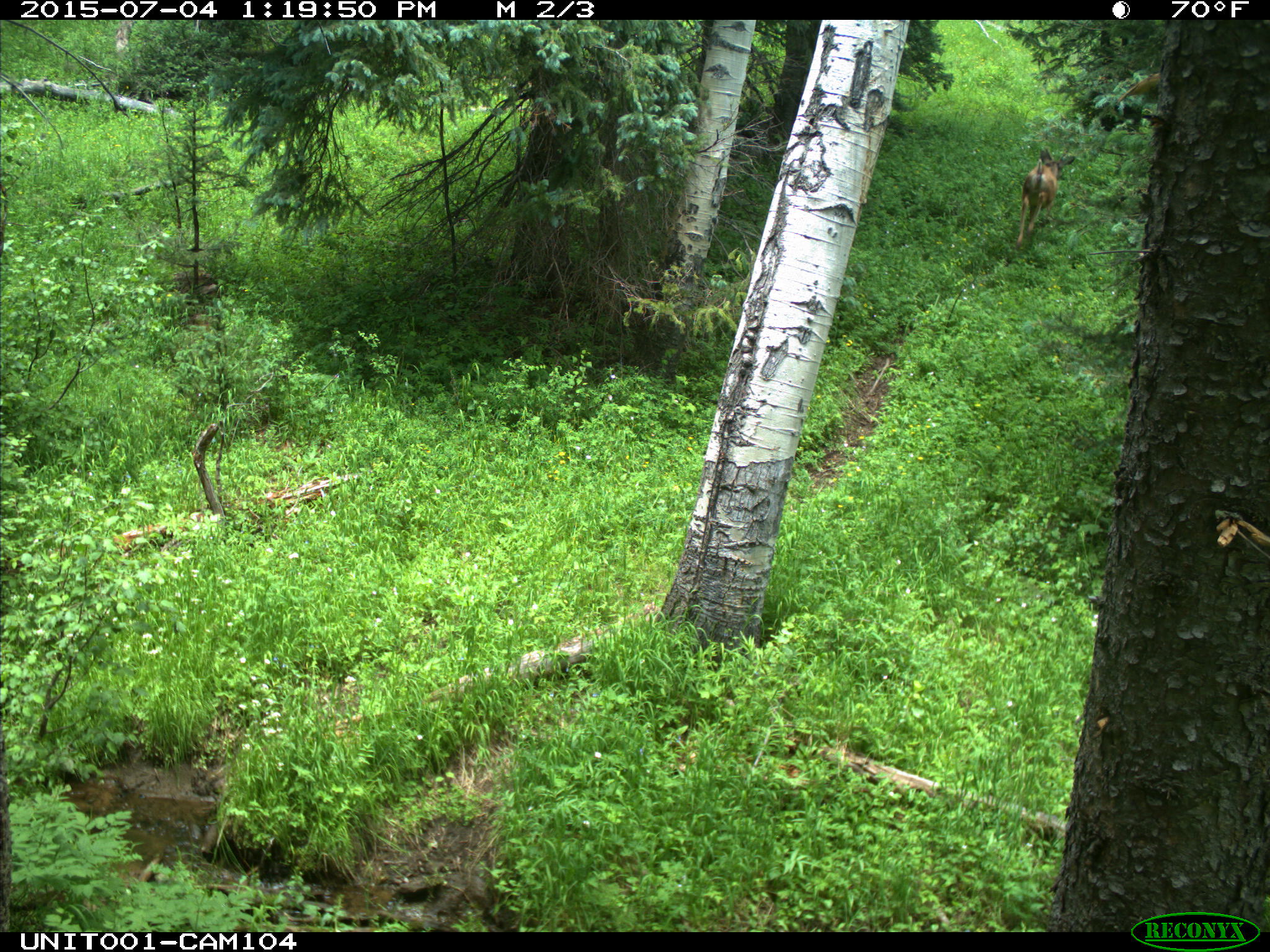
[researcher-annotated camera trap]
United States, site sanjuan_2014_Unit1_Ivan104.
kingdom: Animalia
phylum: Chordata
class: Mammalia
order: Artiodactyla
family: Cervidae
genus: Odocoileus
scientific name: Odocoileus hemionus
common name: mule deer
Odocoileus hemionus (mule deer).